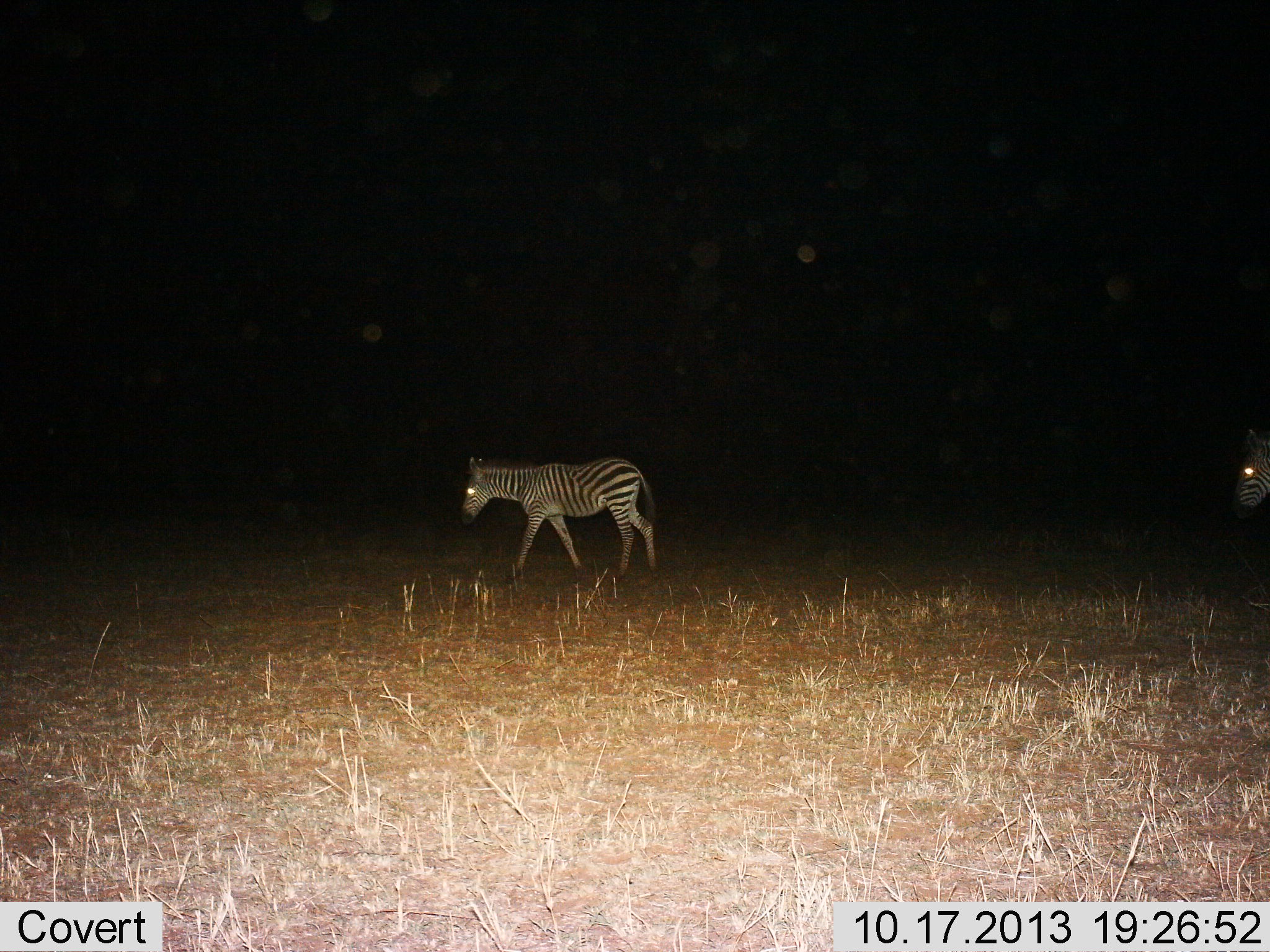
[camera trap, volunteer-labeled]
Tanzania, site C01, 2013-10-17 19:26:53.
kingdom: Animalia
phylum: Chordata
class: Mammalia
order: Perissodactyla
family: Equidae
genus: Equus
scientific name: Equus quagga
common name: plains zebra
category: zebra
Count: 2.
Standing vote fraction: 10%.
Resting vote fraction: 0%.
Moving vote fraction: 100%.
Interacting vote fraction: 0%.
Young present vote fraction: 0%.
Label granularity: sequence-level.